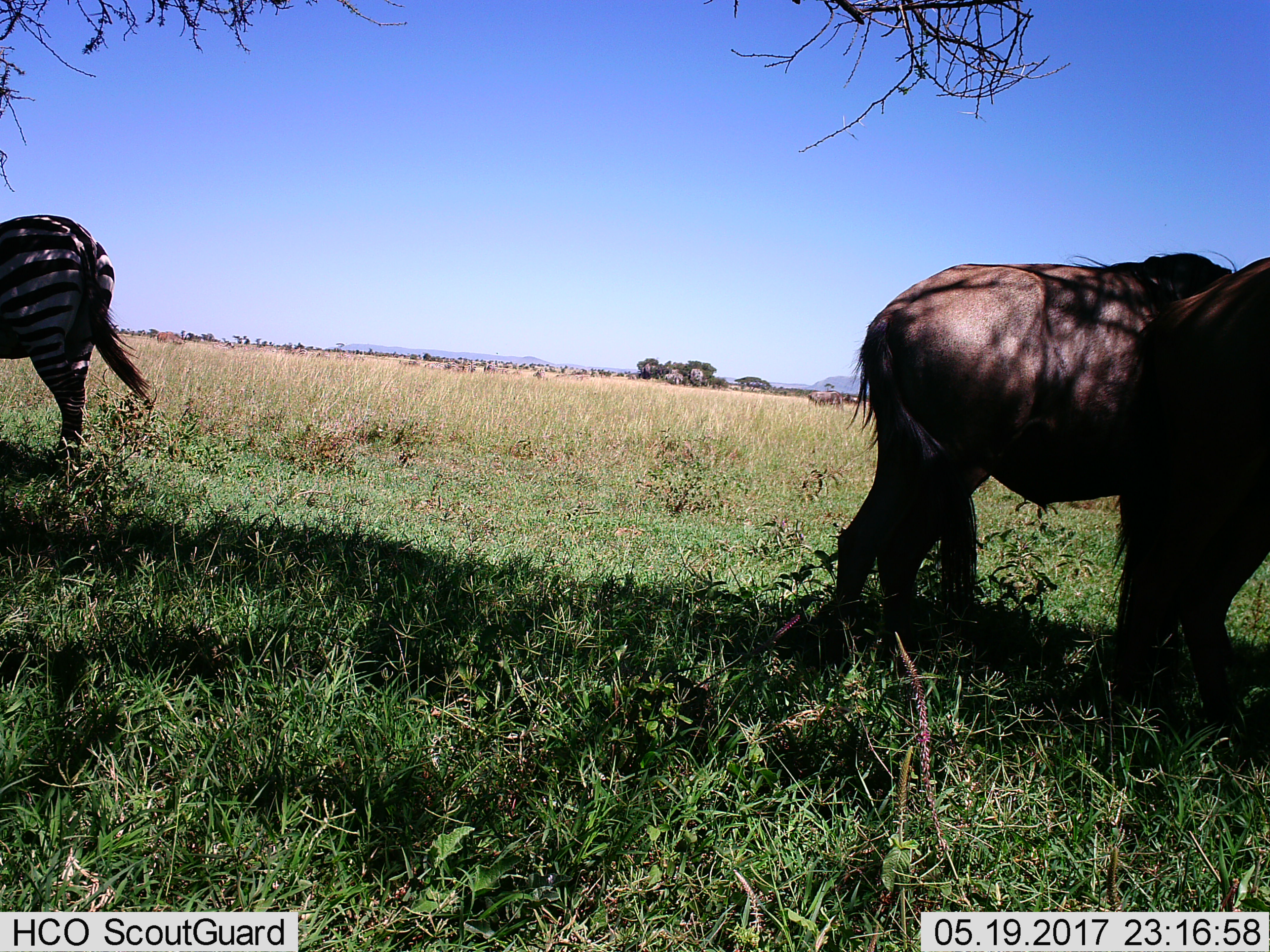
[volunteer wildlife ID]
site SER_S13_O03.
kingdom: Animalia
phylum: Chordata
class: Mammalia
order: Artiodactyla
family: Bovidae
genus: Connochaetes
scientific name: Connochaetes taurinus taurinus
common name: blue wildebeest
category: wildebeestblue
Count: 3.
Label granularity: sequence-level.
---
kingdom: Animalia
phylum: Chordata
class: Mammalia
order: Perissodactyla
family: Equidae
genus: Equus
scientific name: Equus quagga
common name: plains zebra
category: zebraplains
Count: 1.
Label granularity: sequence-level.